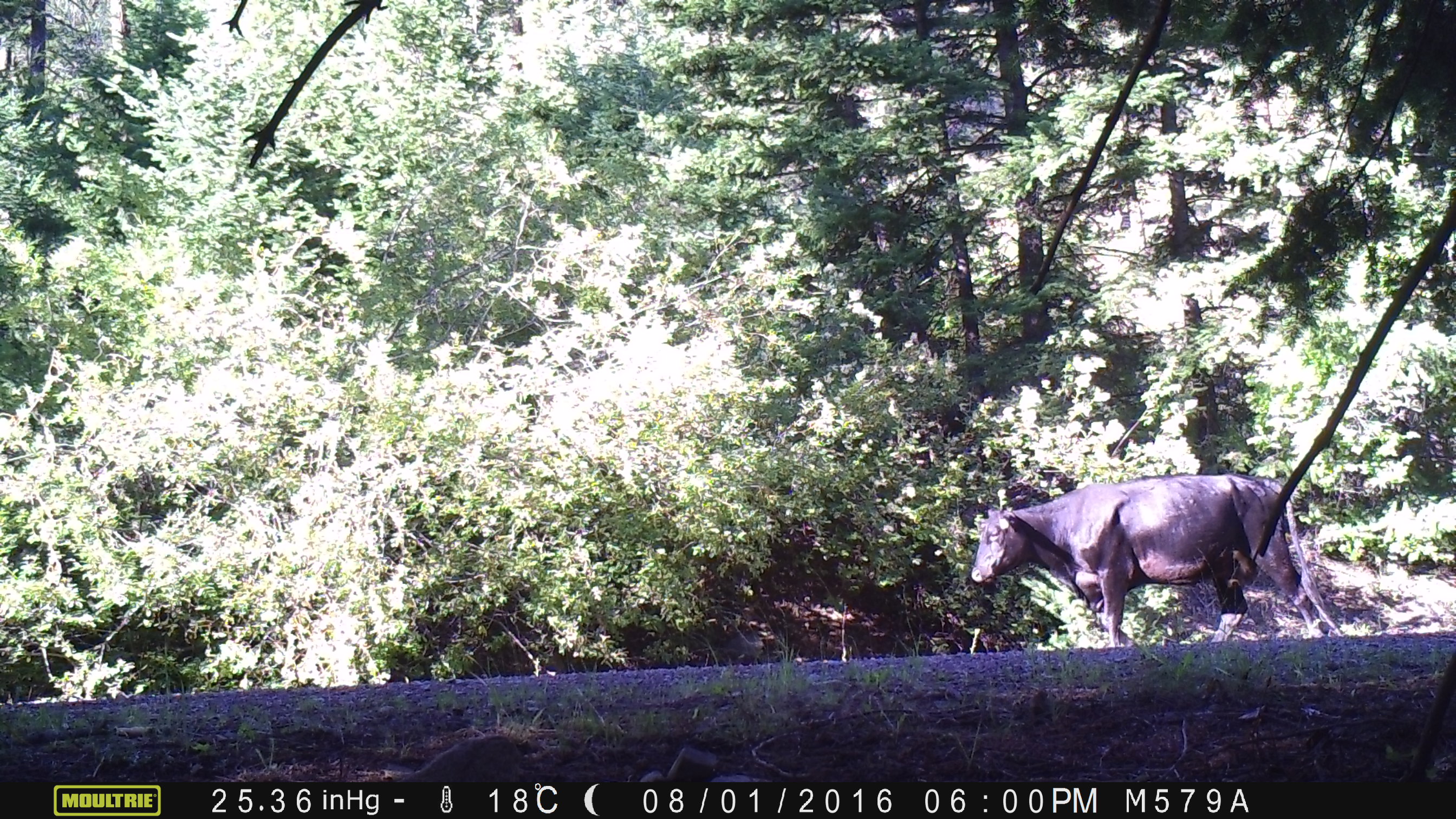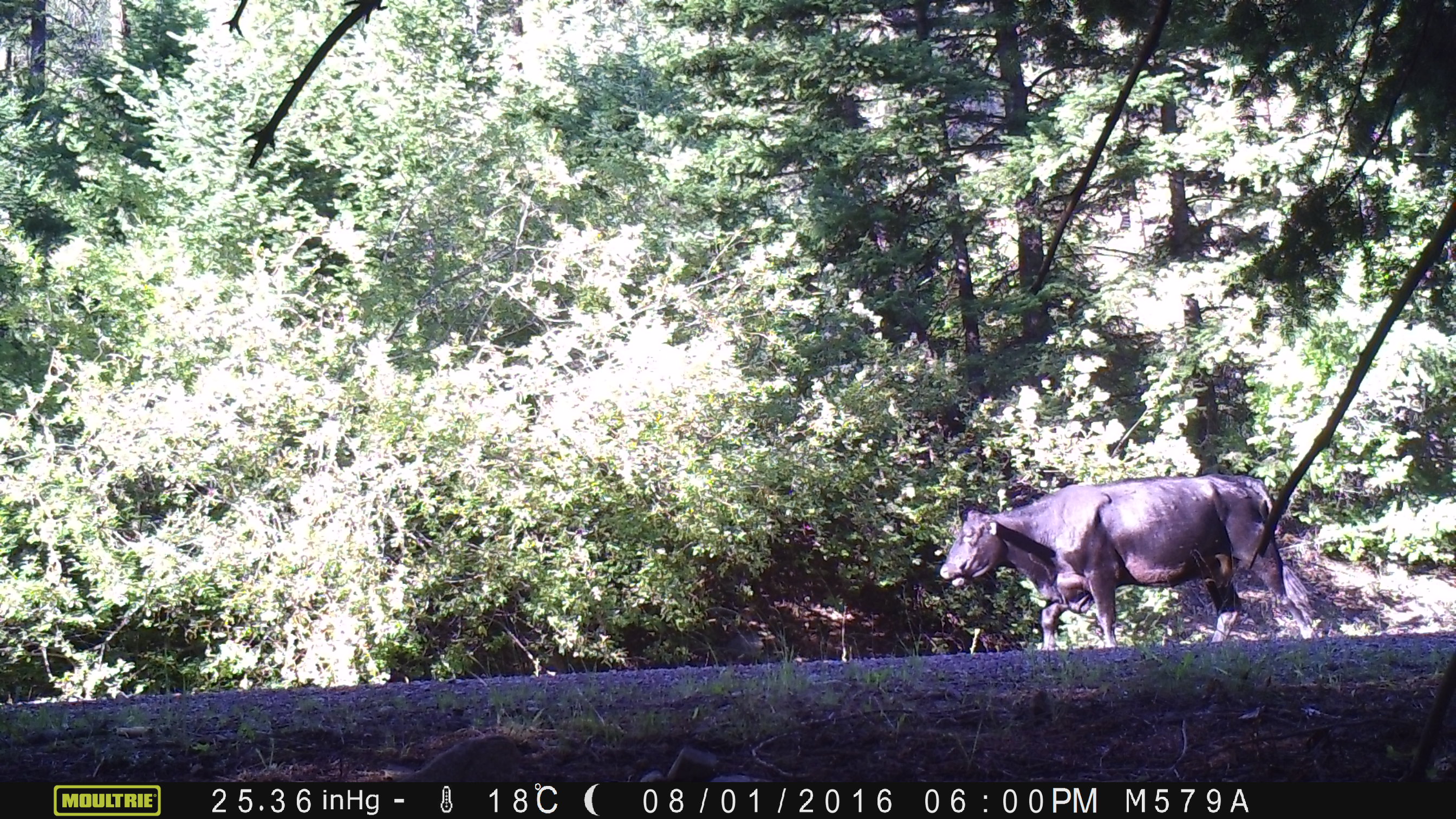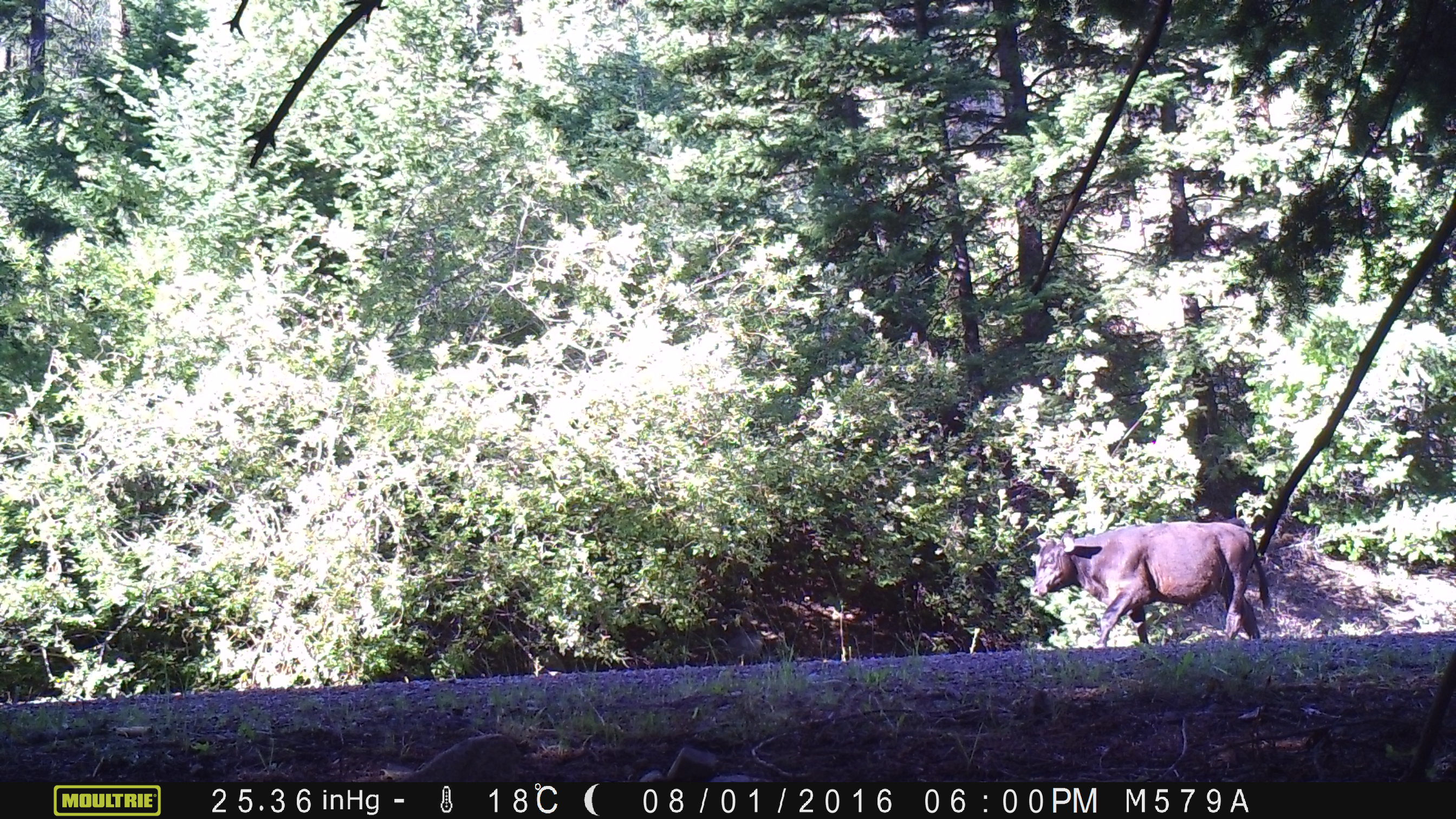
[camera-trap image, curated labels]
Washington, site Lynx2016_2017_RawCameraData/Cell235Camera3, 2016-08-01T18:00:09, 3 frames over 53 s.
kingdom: Animalia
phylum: Chordata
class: Mammalia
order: Artiodactyla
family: Bovidae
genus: Bos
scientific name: Bos taurus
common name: domestic cattle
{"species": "domestic cattle (Bos taurus)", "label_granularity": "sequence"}